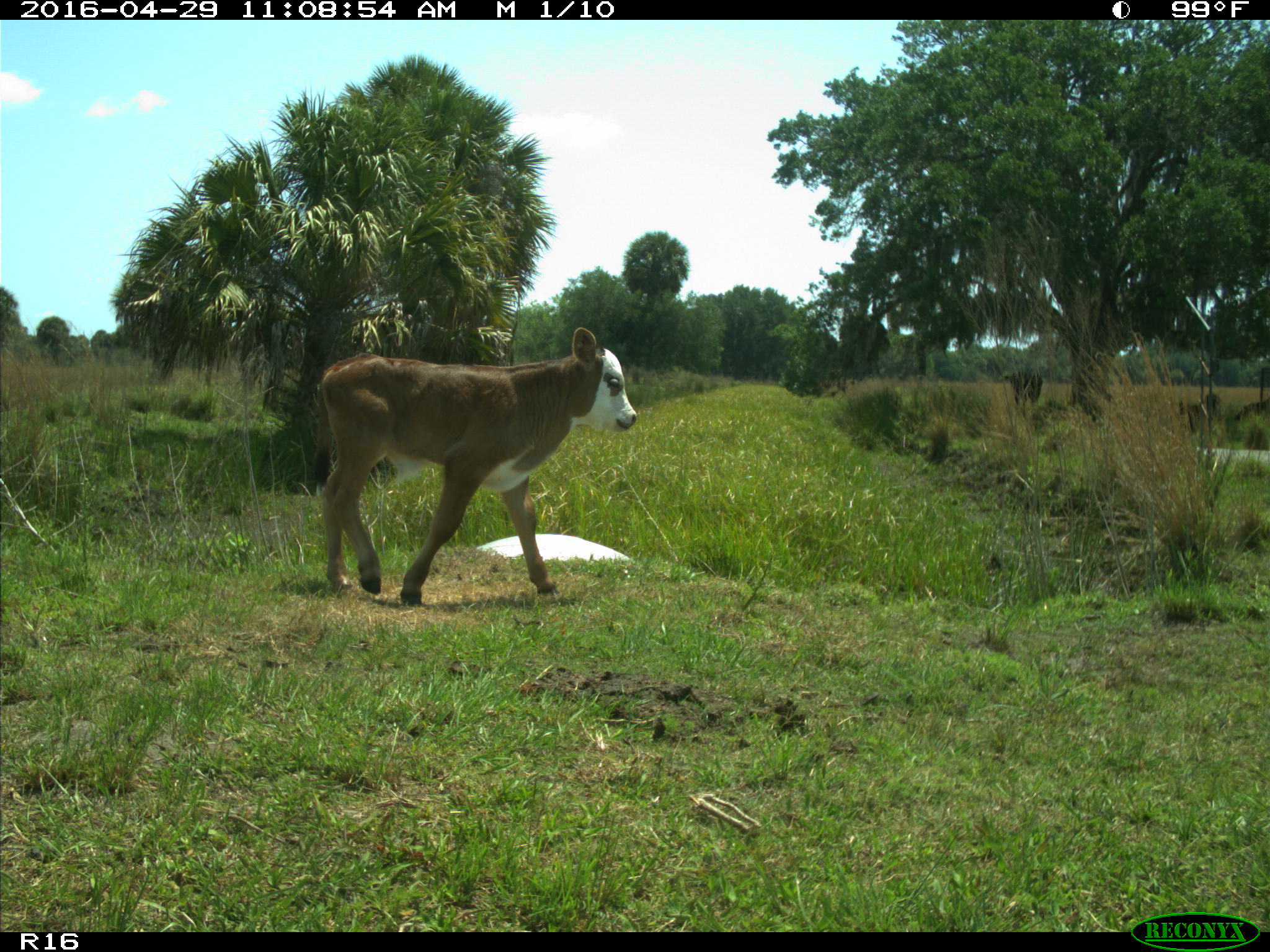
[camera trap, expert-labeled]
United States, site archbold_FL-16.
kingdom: Animalia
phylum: Chordata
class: Mammalia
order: Artiodactyla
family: Bovidae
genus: Bos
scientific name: Bos taurus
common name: domestic cow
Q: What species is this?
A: Bos taurus (domestic cow).